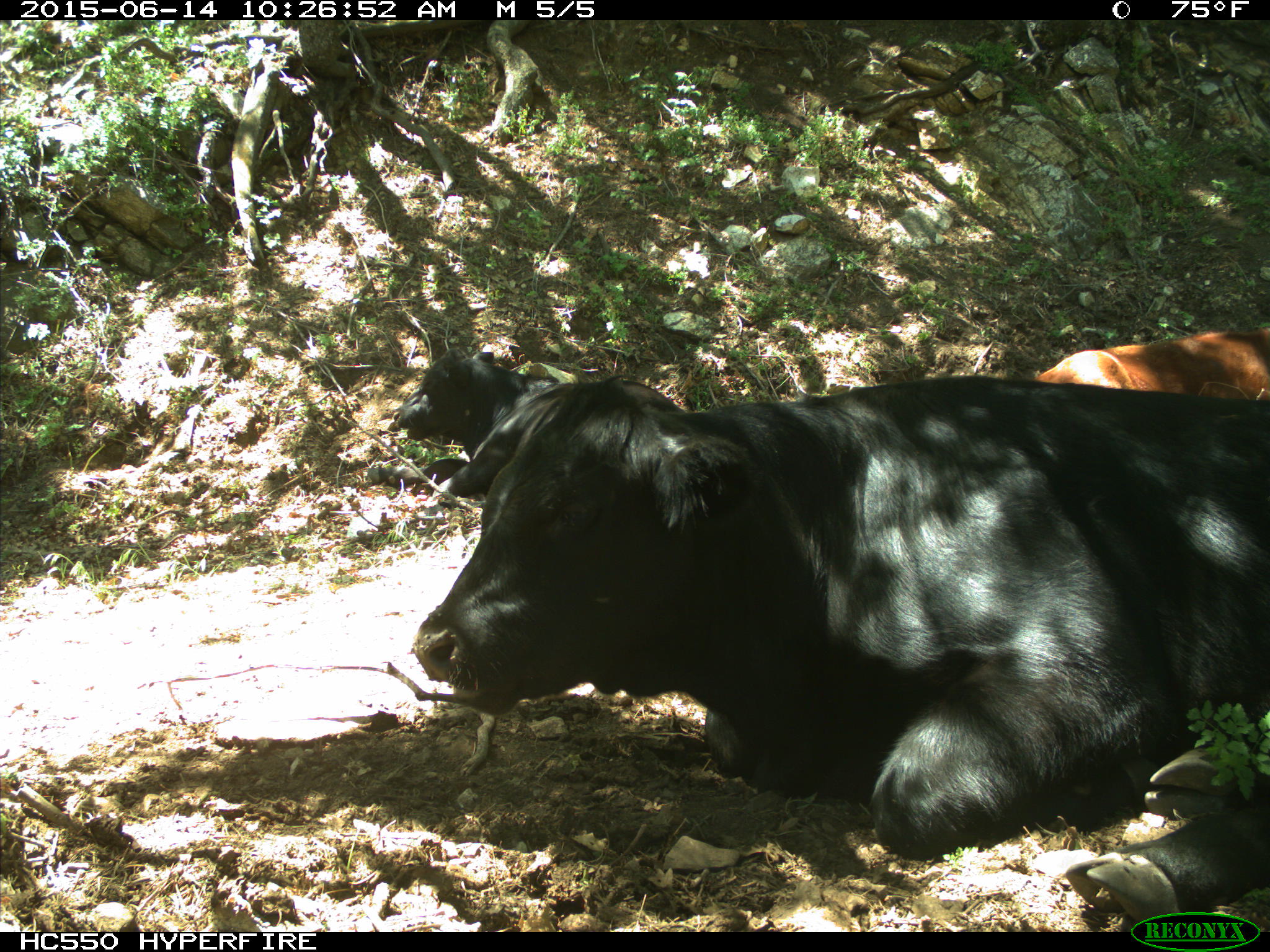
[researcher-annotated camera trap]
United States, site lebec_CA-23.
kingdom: Animalia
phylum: Chordata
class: Mammalia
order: Artiodactyla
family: Bovidae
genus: Bos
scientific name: Bos taurus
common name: domestic cow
Bos taurus (domestic cow).